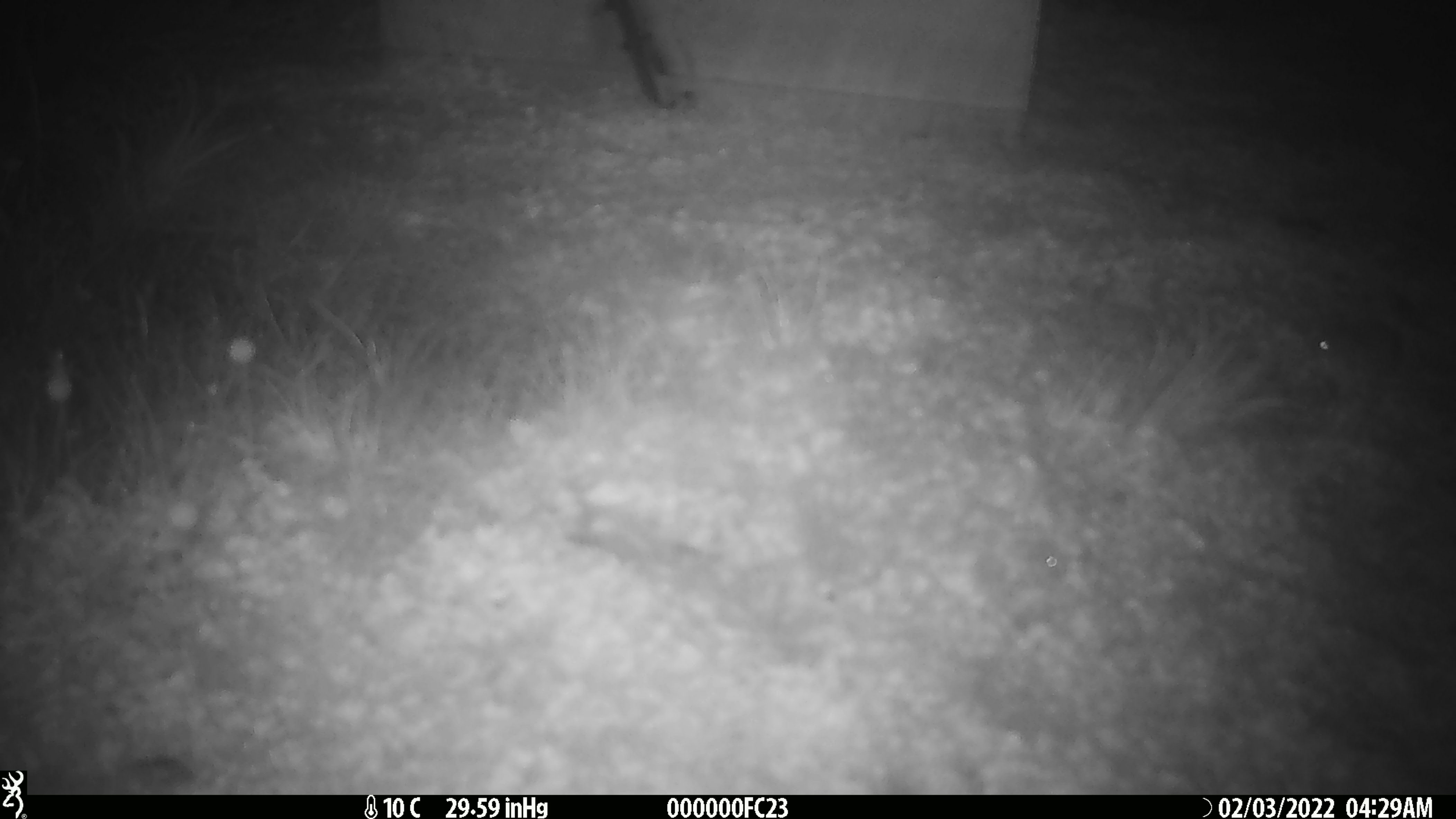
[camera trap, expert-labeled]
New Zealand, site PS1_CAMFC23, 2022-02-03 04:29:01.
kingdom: Animalia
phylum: Chordata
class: Mammalia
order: Rodentia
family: Muridae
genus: Mus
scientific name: Mus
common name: mouse